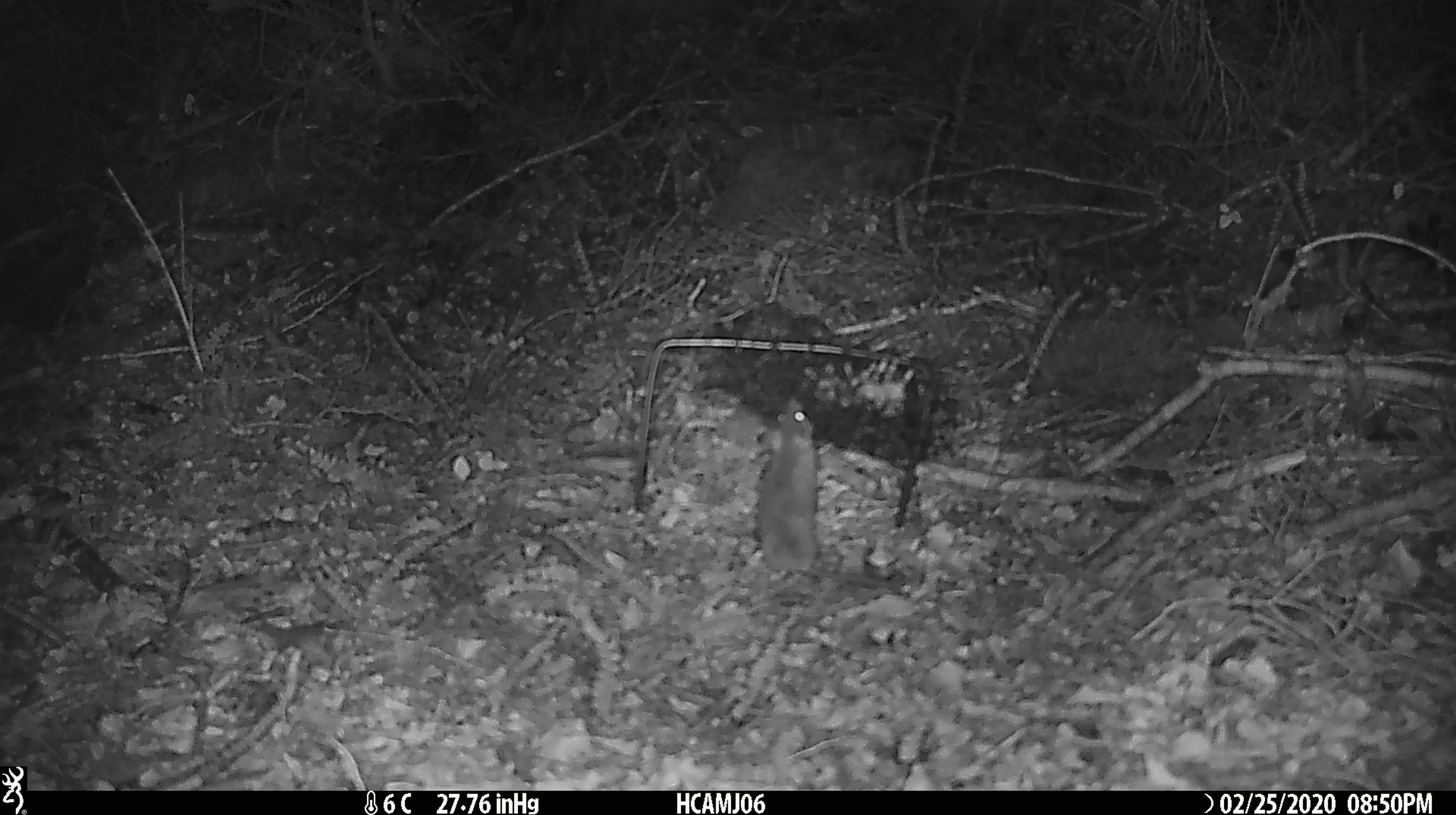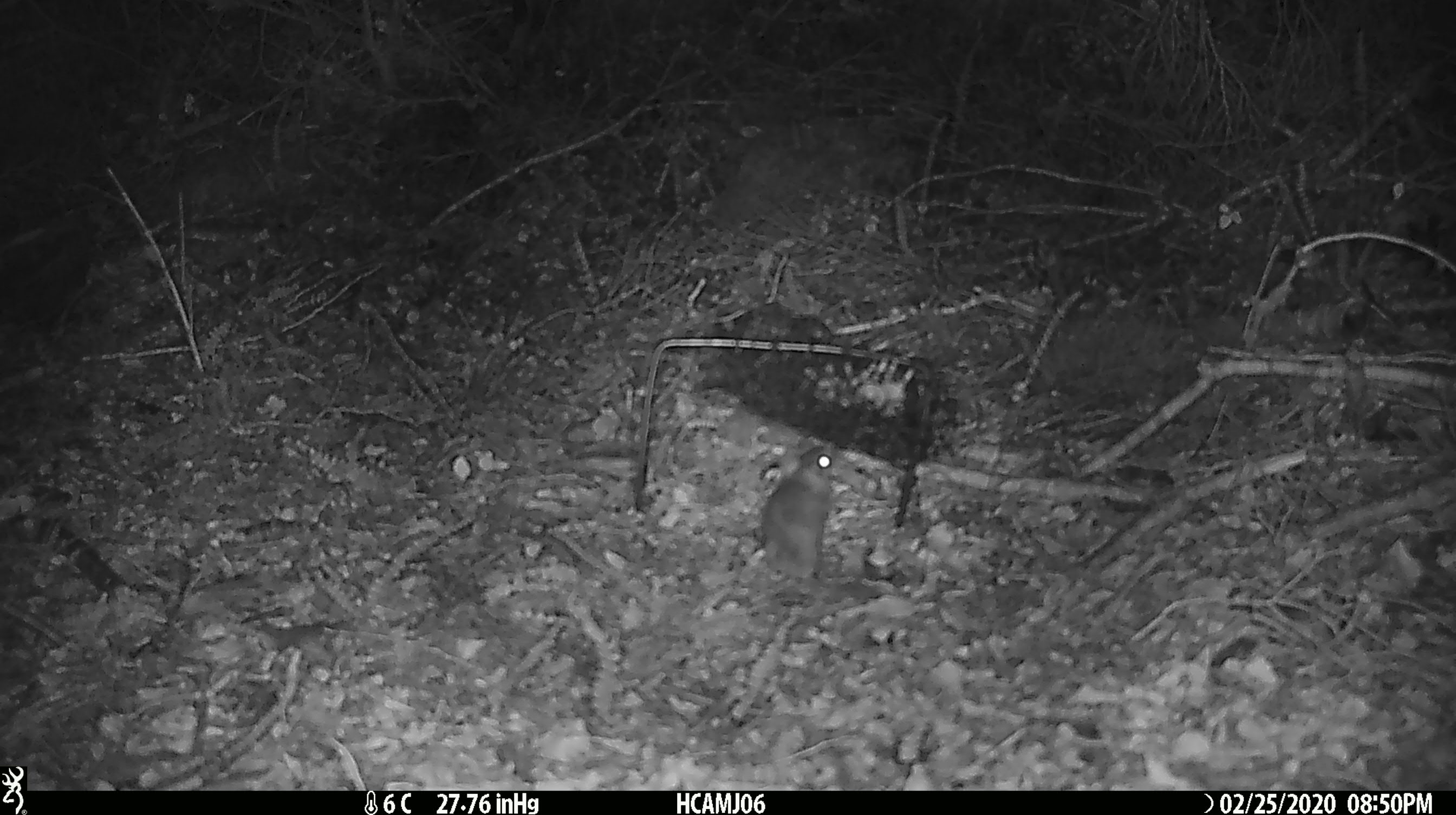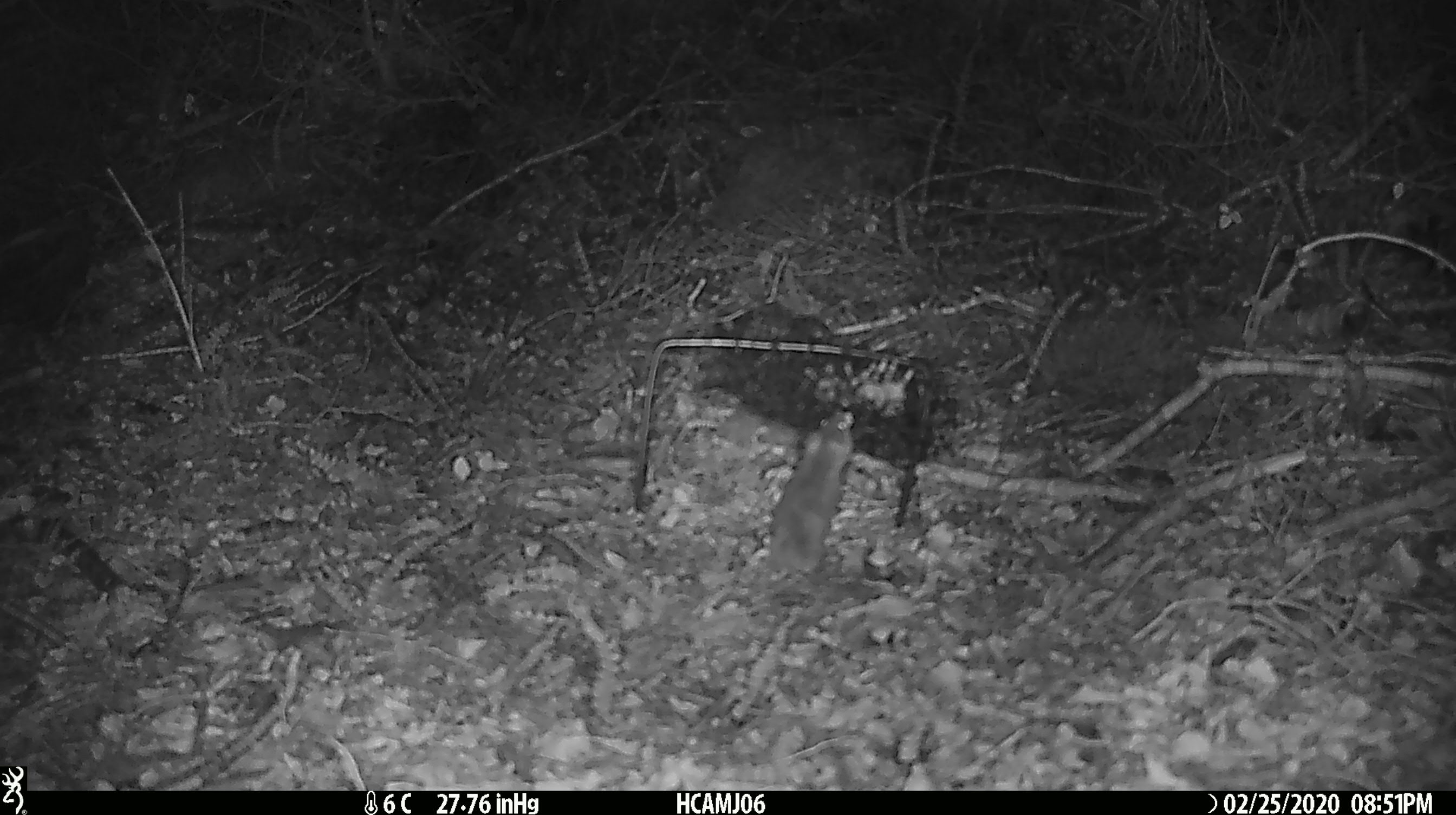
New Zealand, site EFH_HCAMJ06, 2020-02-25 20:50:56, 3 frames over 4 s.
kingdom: Animalia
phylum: Chordata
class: Mammalia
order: Rodentia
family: Muridae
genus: Mus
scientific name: Mus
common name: mouse